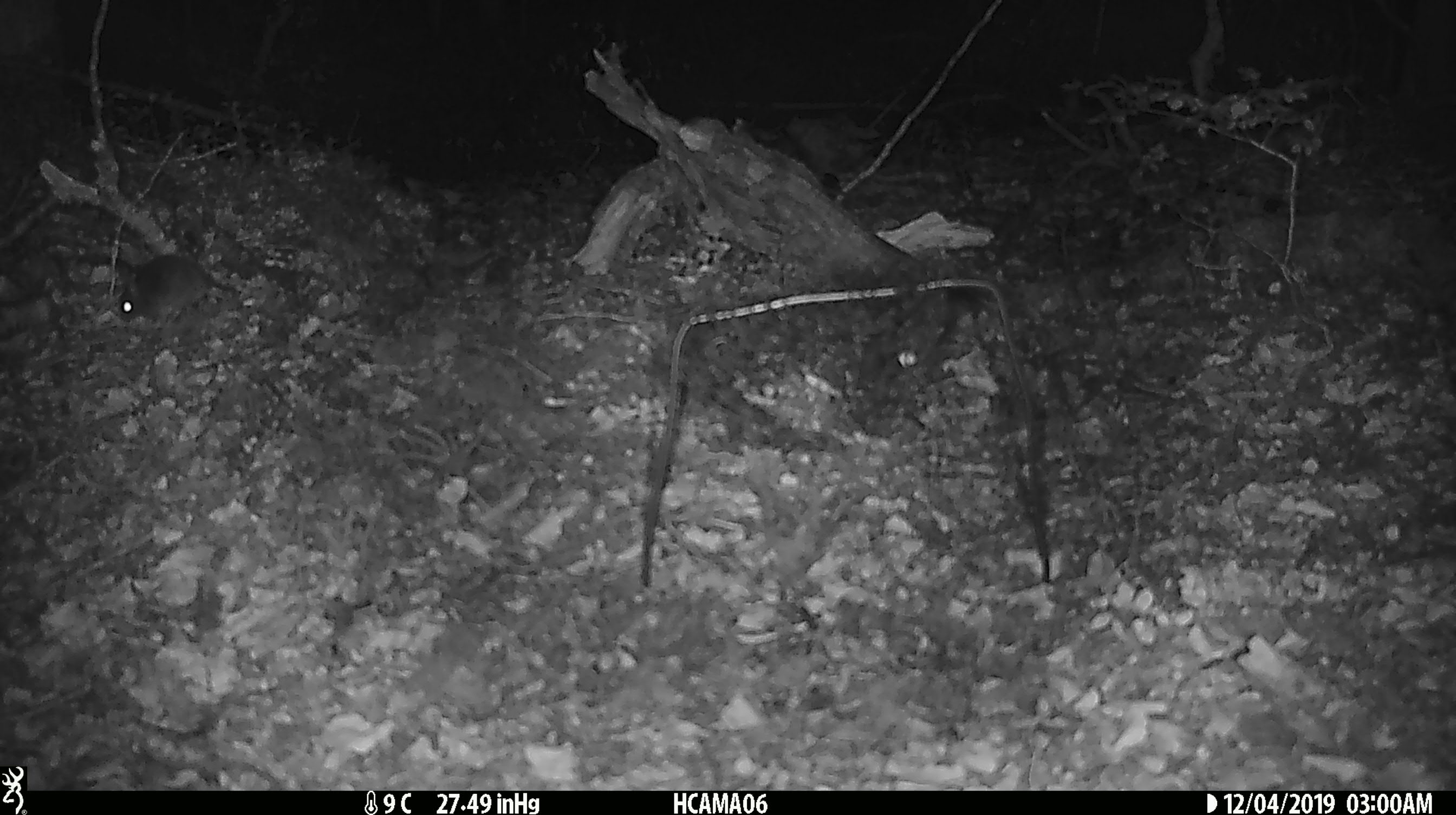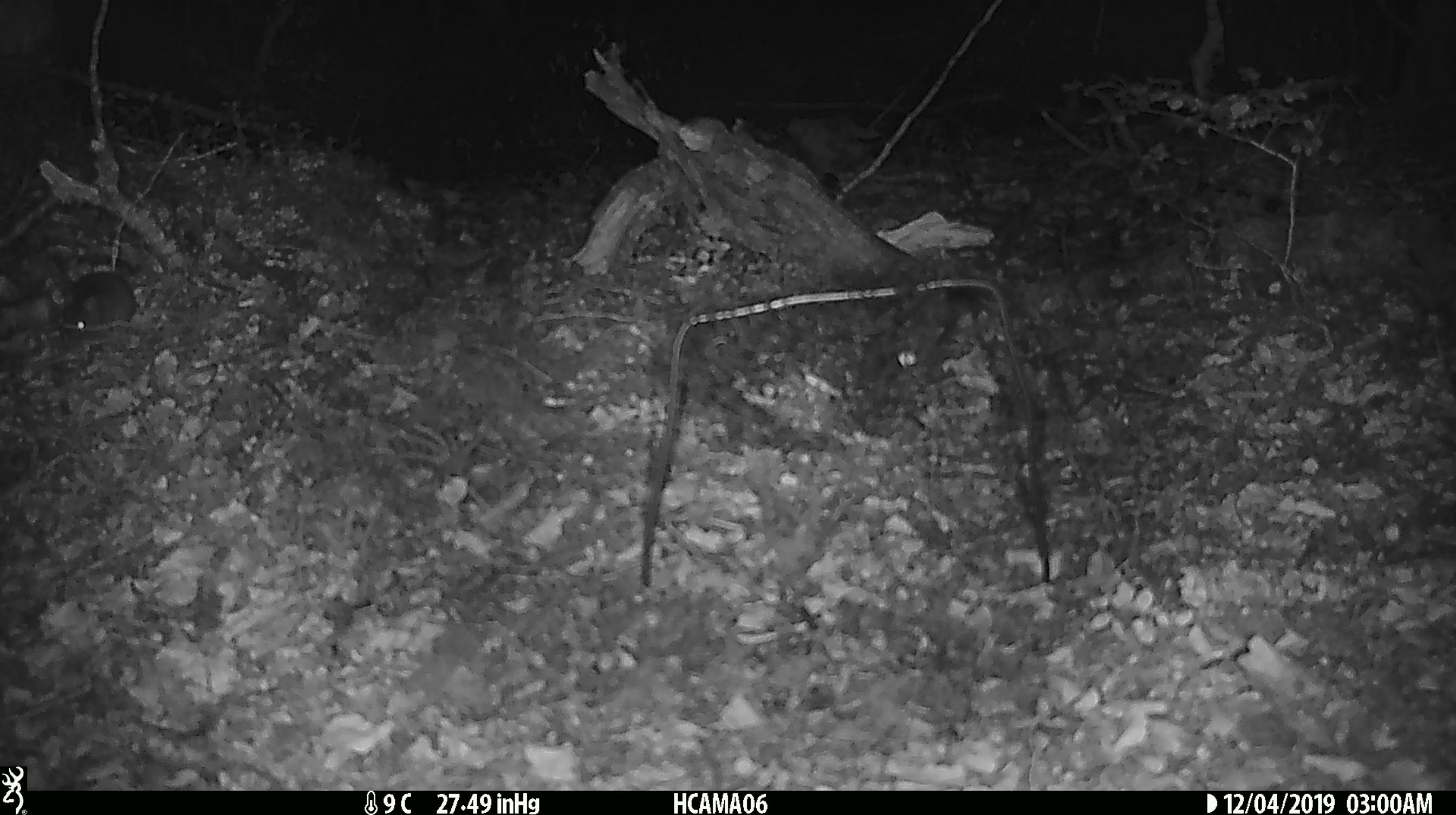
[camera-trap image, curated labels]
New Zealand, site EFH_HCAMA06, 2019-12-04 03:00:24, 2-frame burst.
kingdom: Animalia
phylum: Chordata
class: Mammalia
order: Rodentia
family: Muridae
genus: Mus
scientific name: Mus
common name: mouse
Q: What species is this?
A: Mouse (Mus).